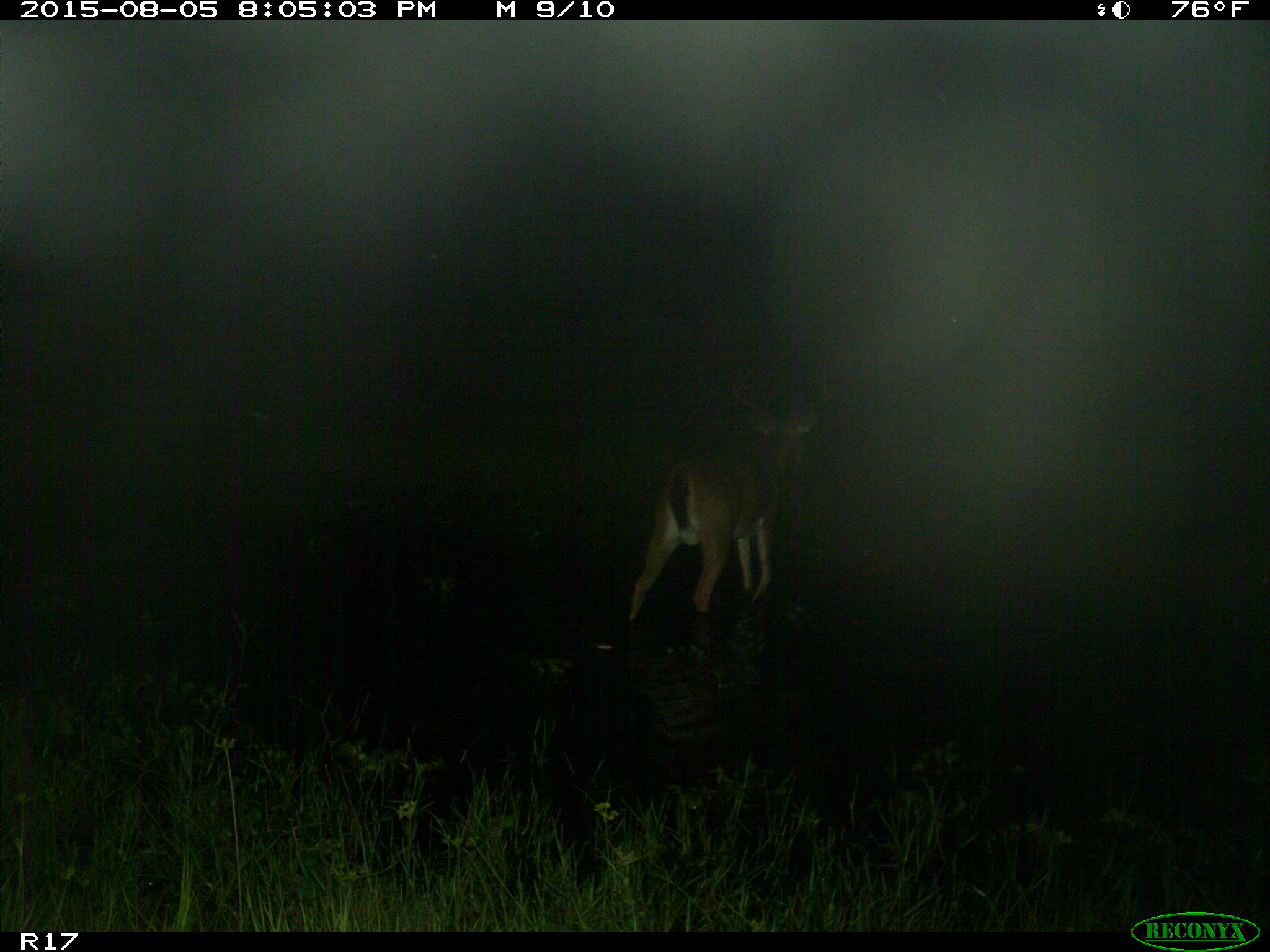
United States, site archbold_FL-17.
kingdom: Animalia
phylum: Chordata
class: Mammalia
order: Artiodactyla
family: Cervidae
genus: Odocoileus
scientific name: Odocoileus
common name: deer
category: unidentified deer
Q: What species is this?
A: Unidentified deer (deer) (Odocoileus).